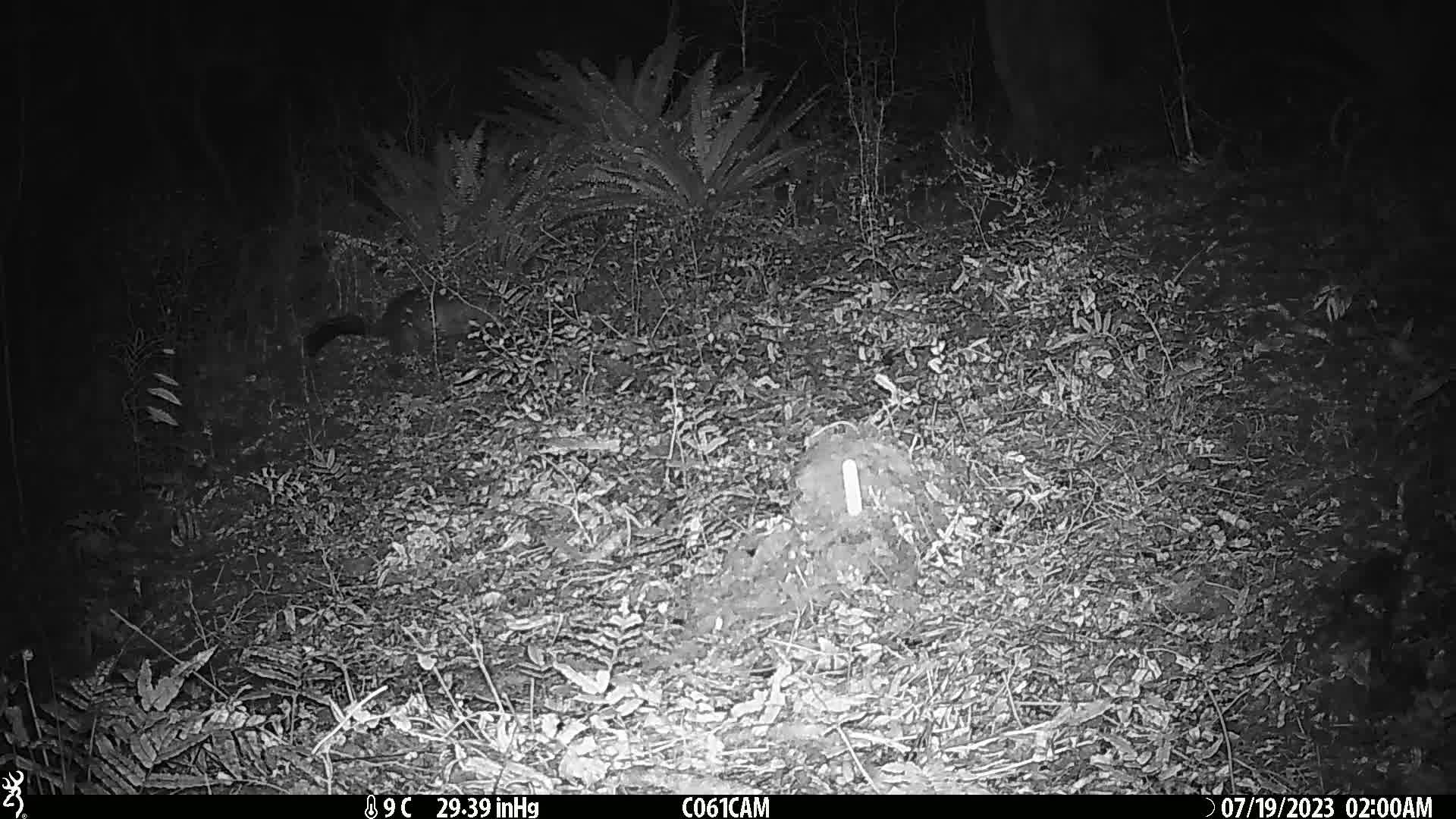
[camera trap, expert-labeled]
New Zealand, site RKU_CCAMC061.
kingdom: Animalia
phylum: Chordata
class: Mammalia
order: Diprotodontia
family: Phalangeridae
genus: Trichosurus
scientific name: Trichosurus vulpecula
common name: common brushtail possum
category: possum